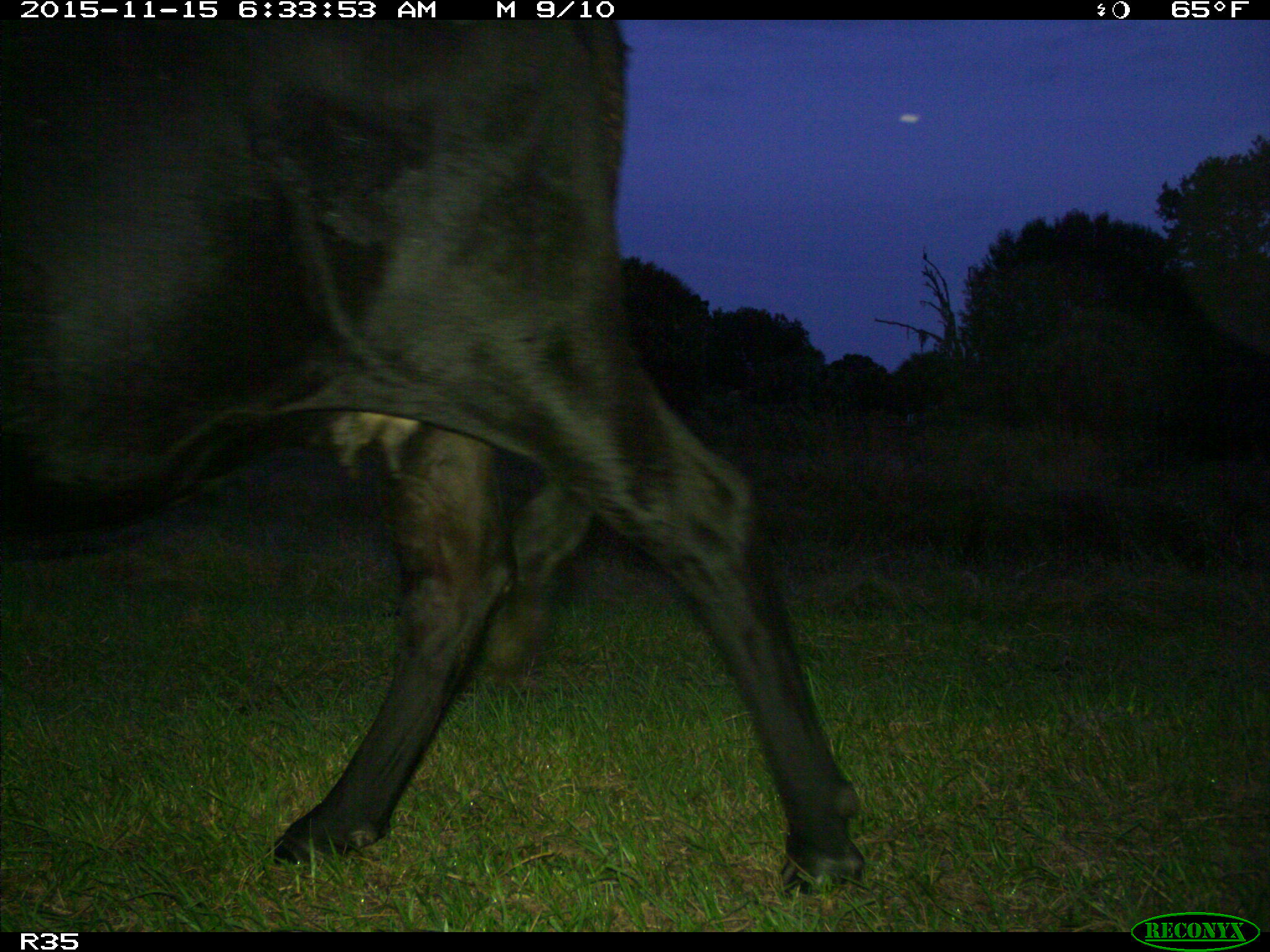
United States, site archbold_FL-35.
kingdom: Animalia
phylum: Chordata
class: Mammalia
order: Artiodactyla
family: Bovidae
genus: Bos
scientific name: Bos taurus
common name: domestic cow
Bos taurus (domestic cow).